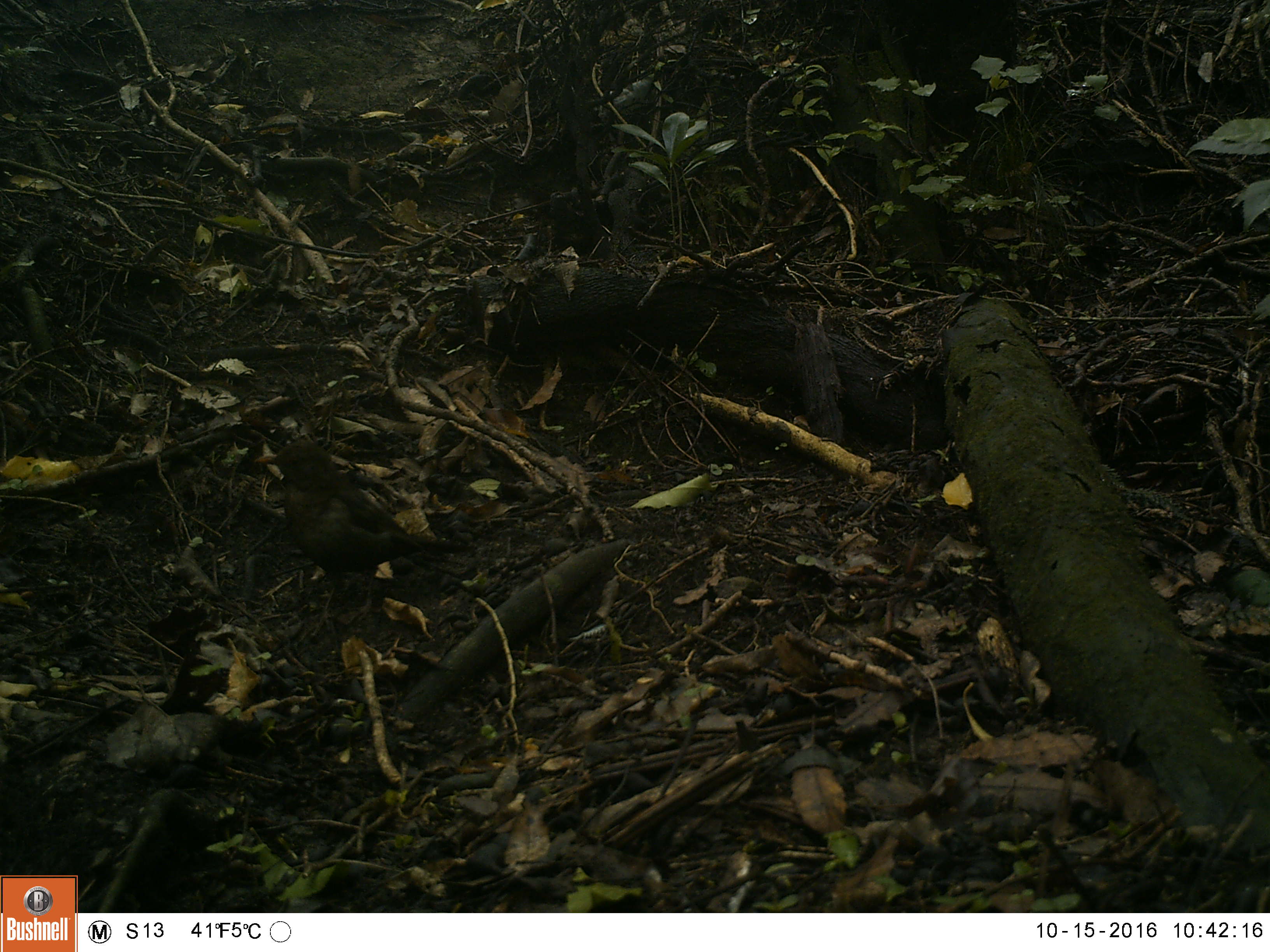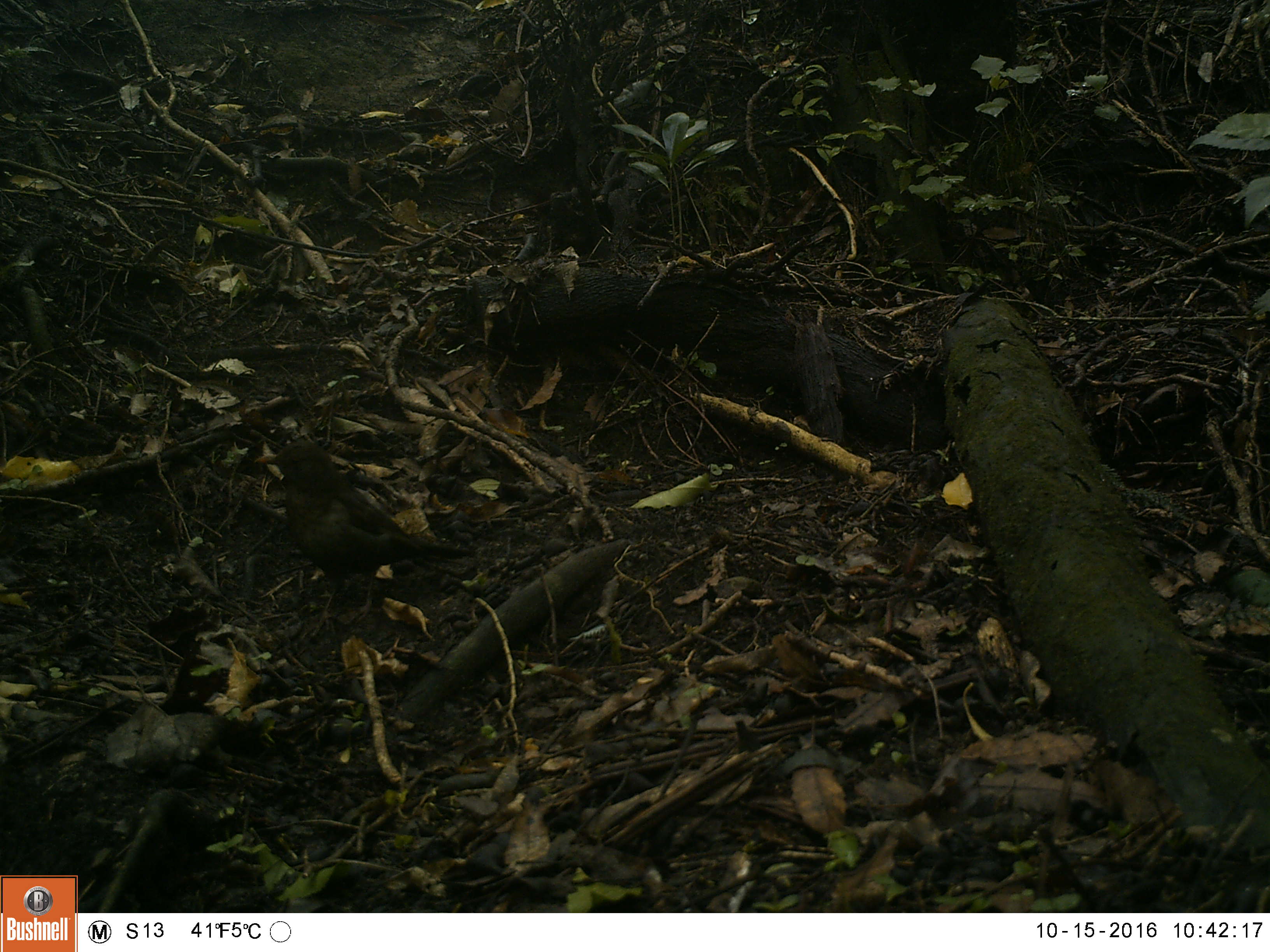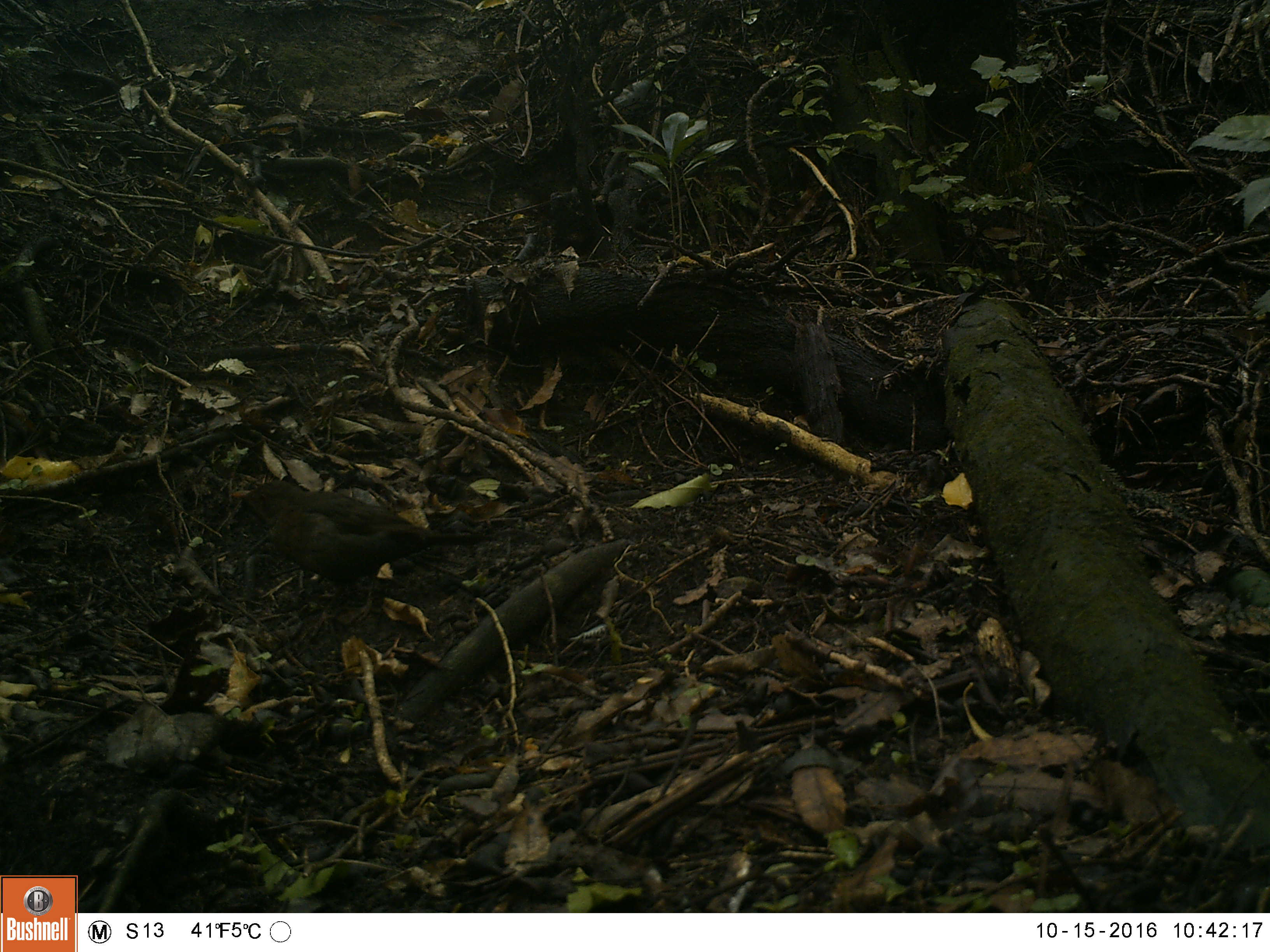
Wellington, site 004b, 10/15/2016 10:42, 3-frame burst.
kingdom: Animalia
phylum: Chordata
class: Aves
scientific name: Aves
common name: bird